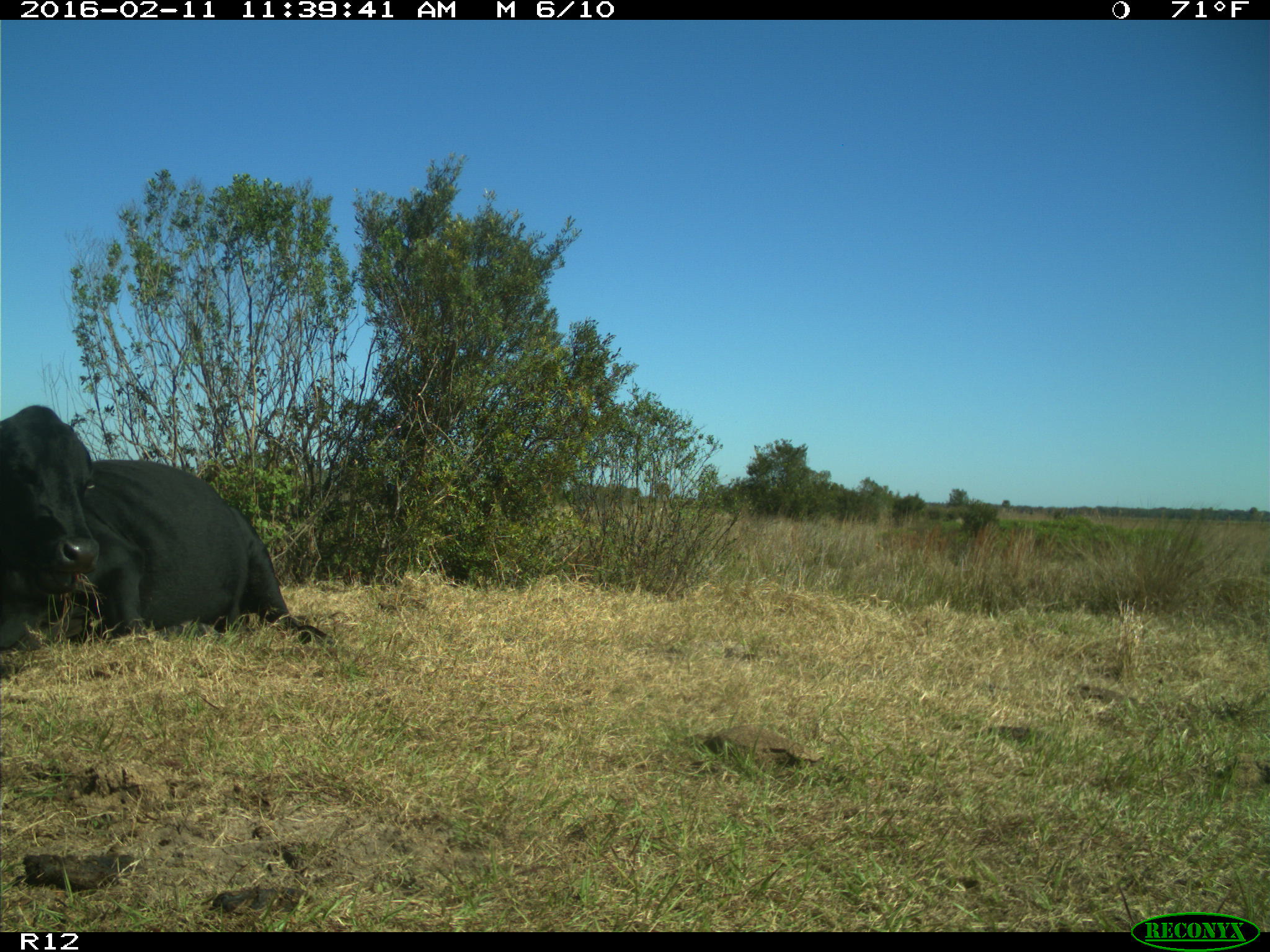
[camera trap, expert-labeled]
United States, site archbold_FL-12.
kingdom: Animalia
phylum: Chordata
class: Mammalia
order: Artiodactyla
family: Bovidae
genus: Bos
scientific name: Bos taurus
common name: domestic cow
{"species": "Bos taurus (domestic cow)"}